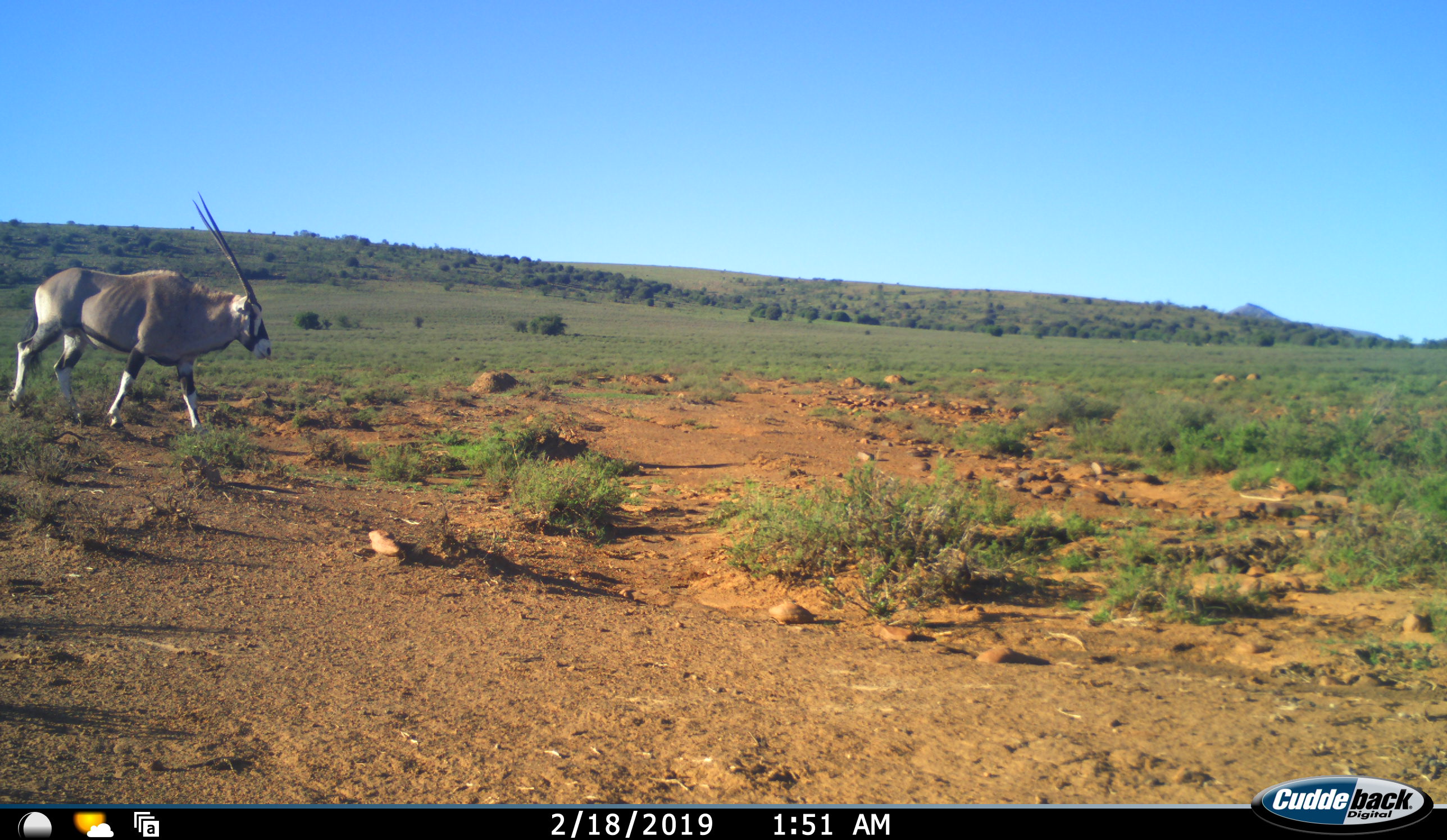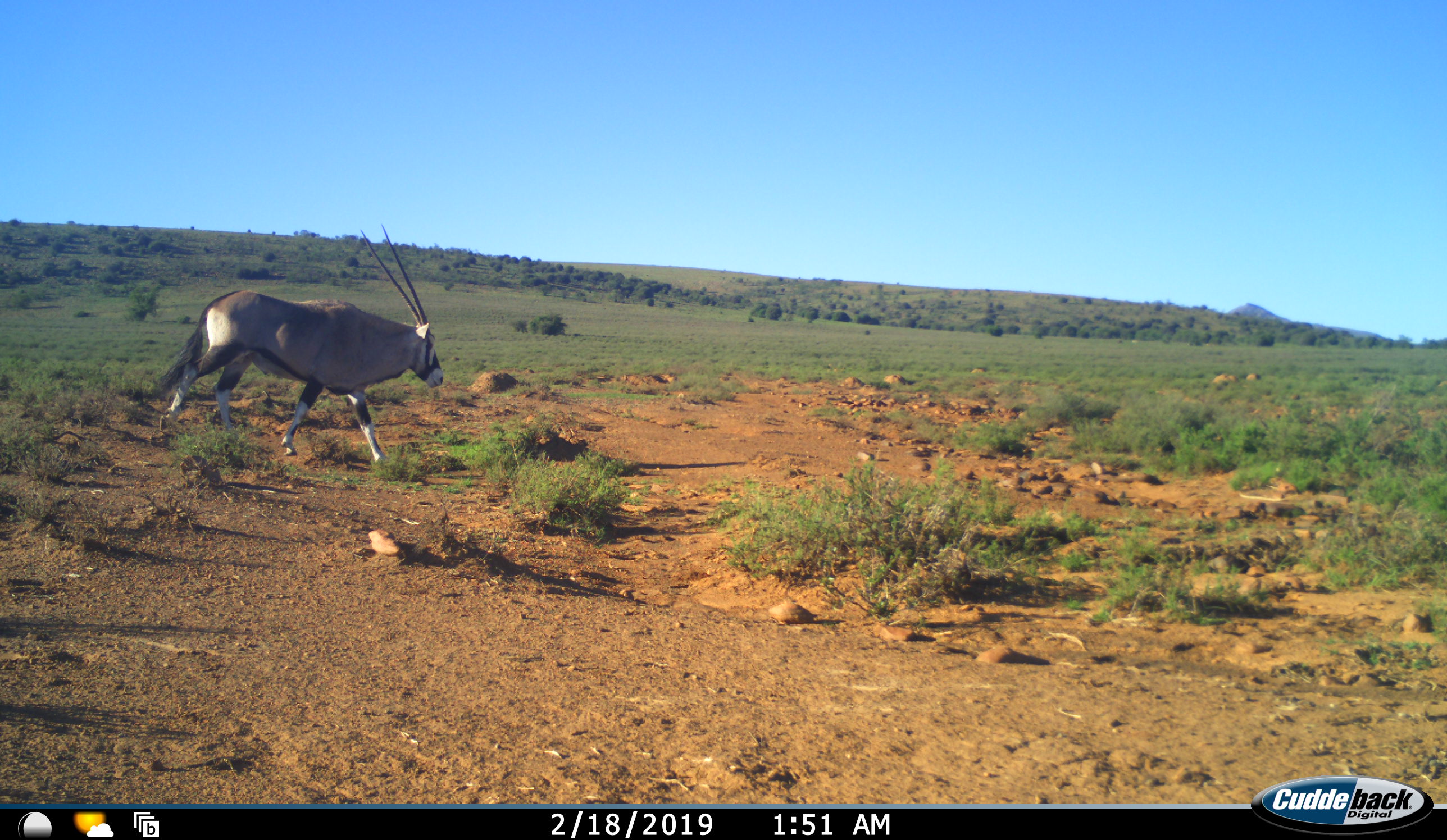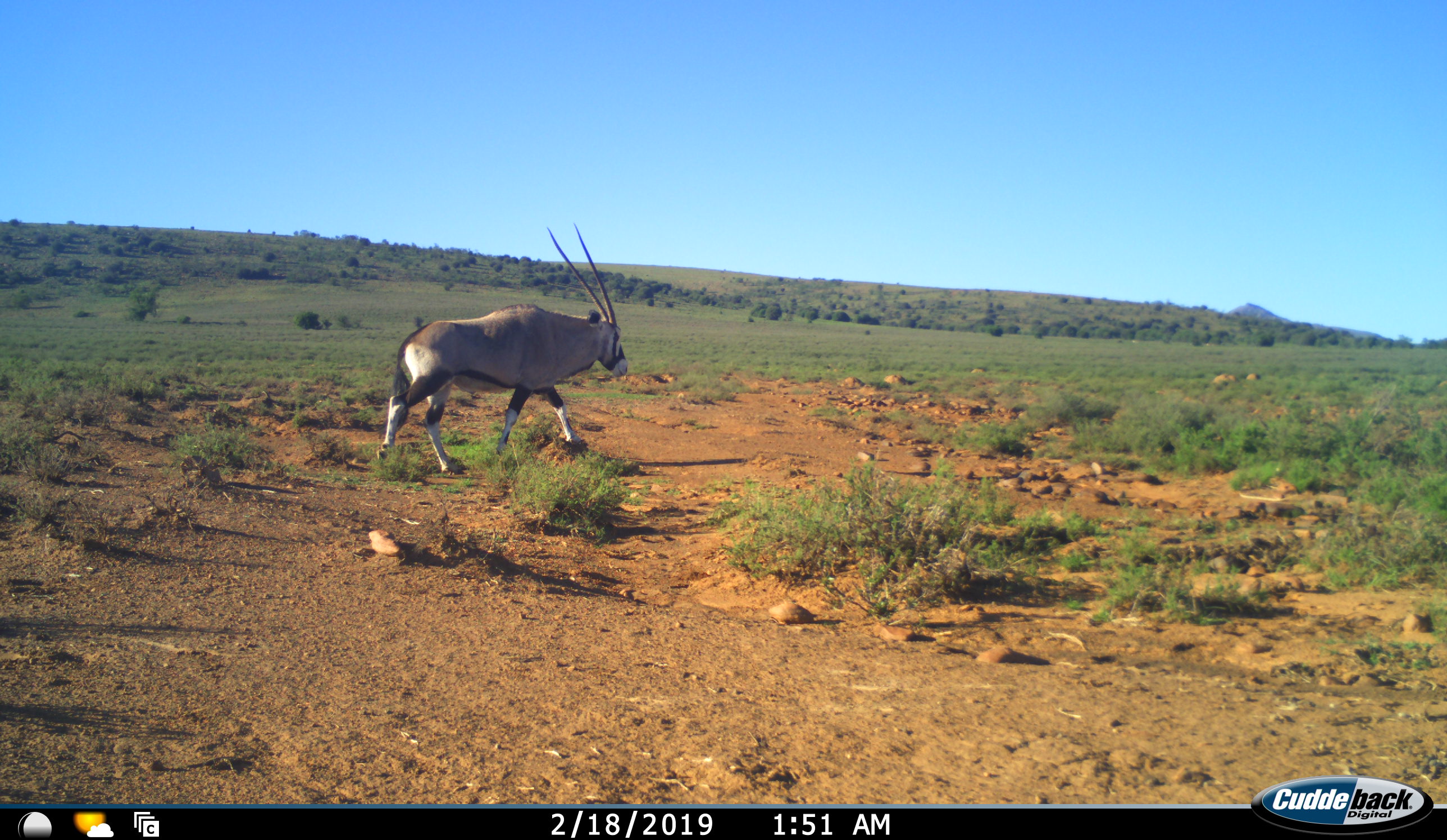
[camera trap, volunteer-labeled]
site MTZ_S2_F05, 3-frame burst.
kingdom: Animalia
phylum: Chordata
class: Mammalia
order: Artiodactyla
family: Bovidae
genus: Oryx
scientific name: Oryx gazella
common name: gemsbok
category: oryx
Oryx (gemsbok) (Oryx gazella), count 1. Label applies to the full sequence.